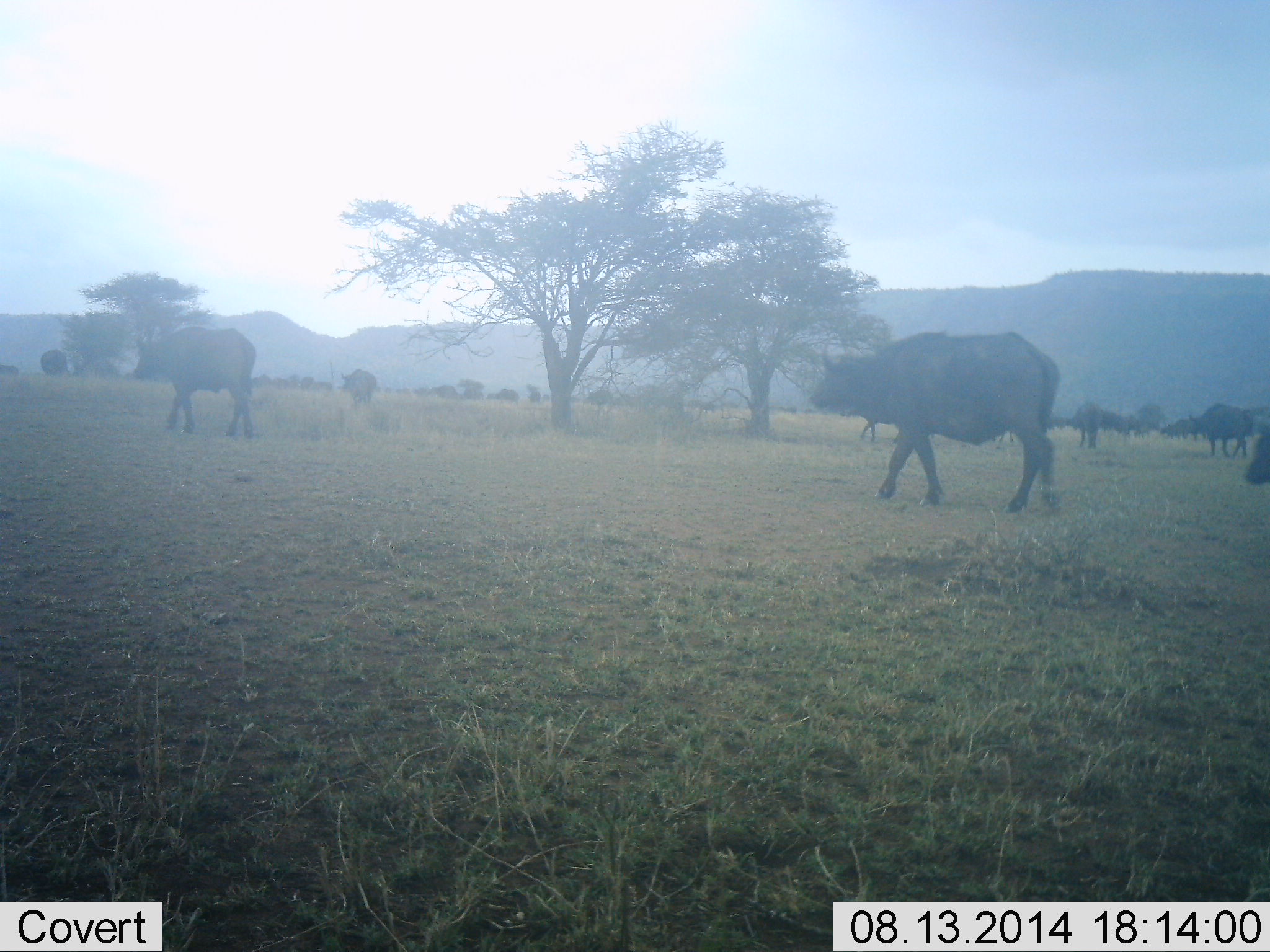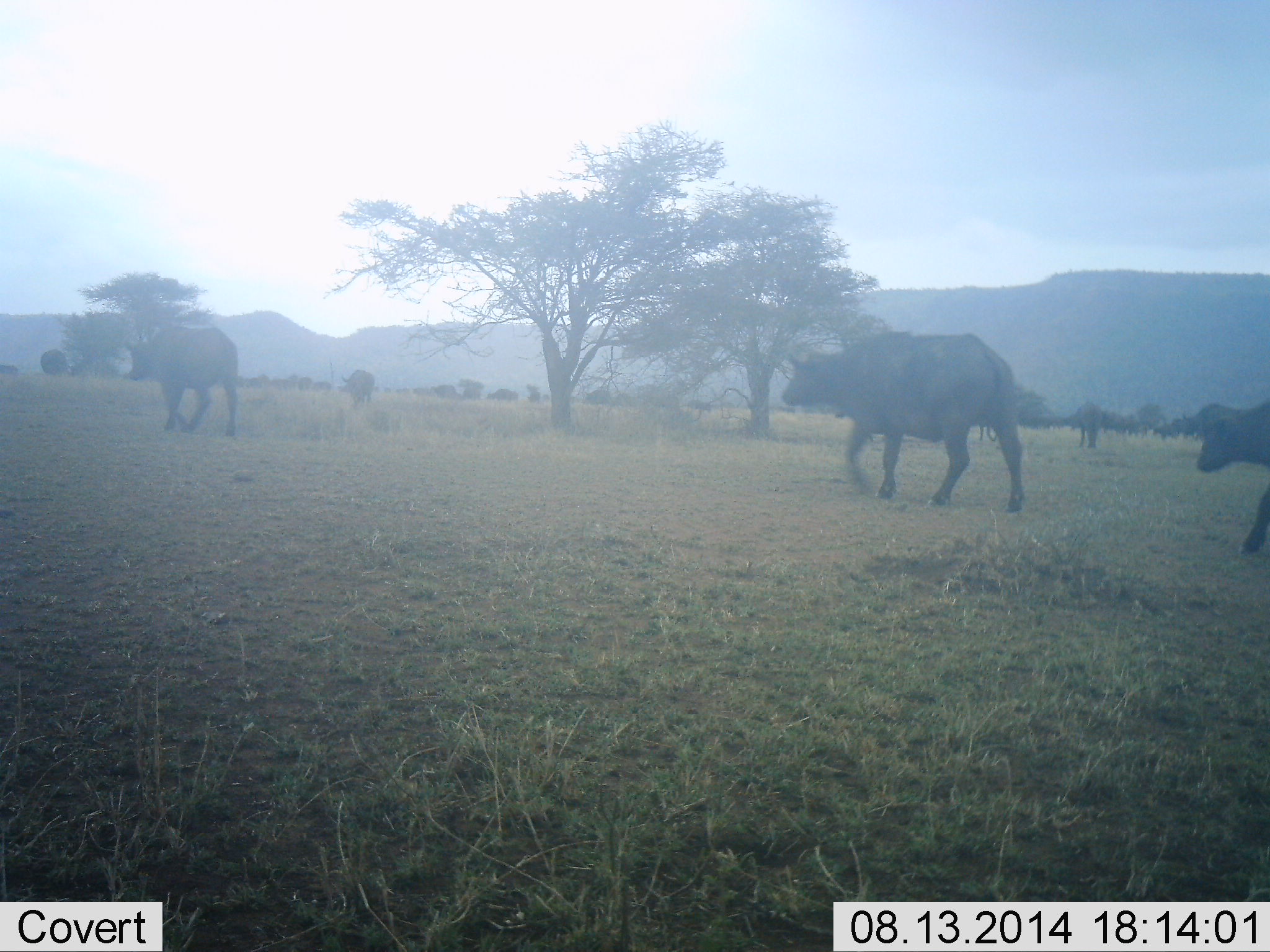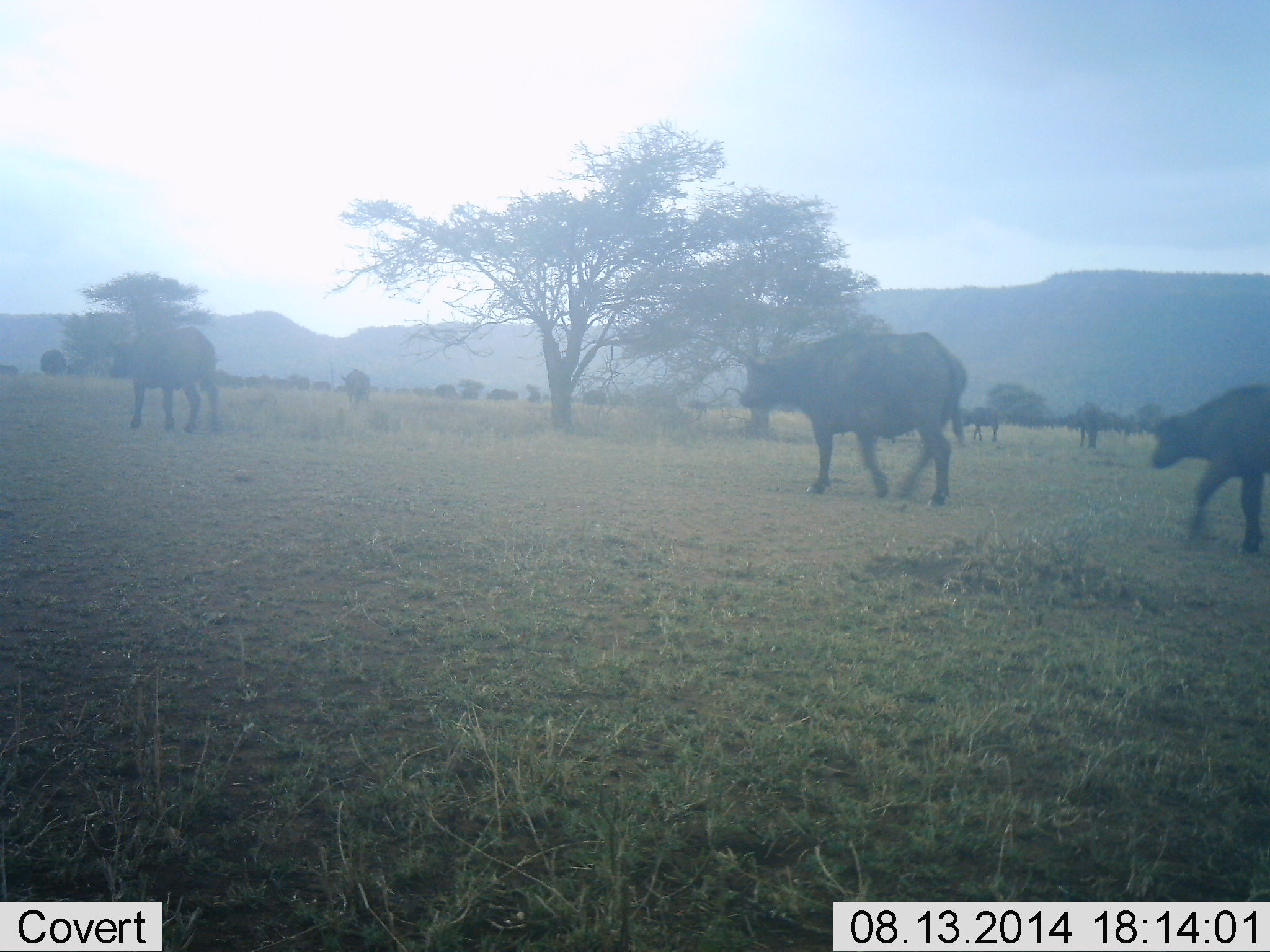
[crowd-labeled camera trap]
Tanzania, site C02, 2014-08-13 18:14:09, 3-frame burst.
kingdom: Animalia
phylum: Chordata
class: Mammalia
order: Artiodactyla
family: Bovidae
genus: Syncerus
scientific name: Syncerus caffer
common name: cape buffalo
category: buffalo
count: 11-50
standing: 20%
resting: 0%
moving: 100%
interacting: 0%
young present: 10%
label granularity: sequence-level